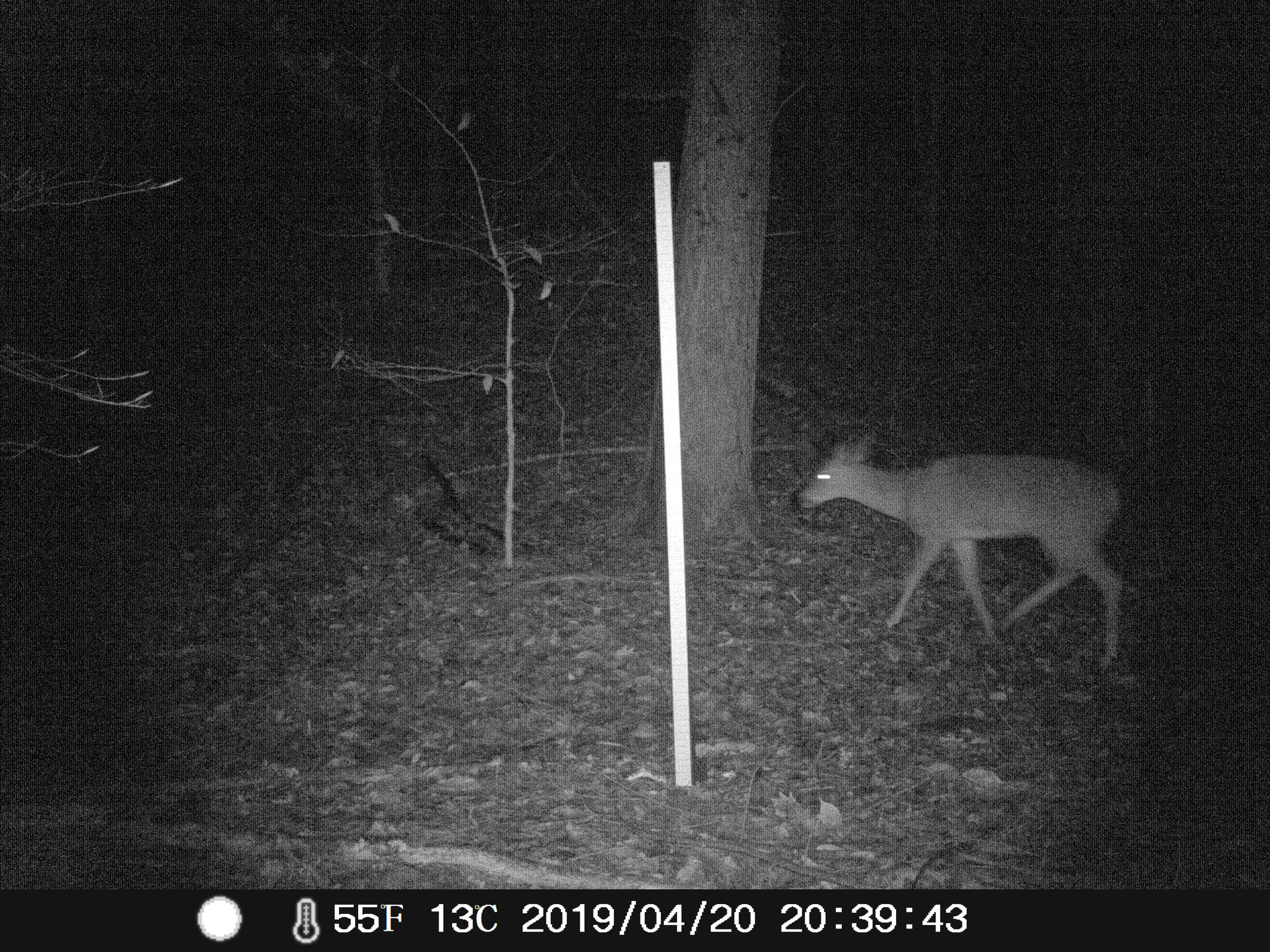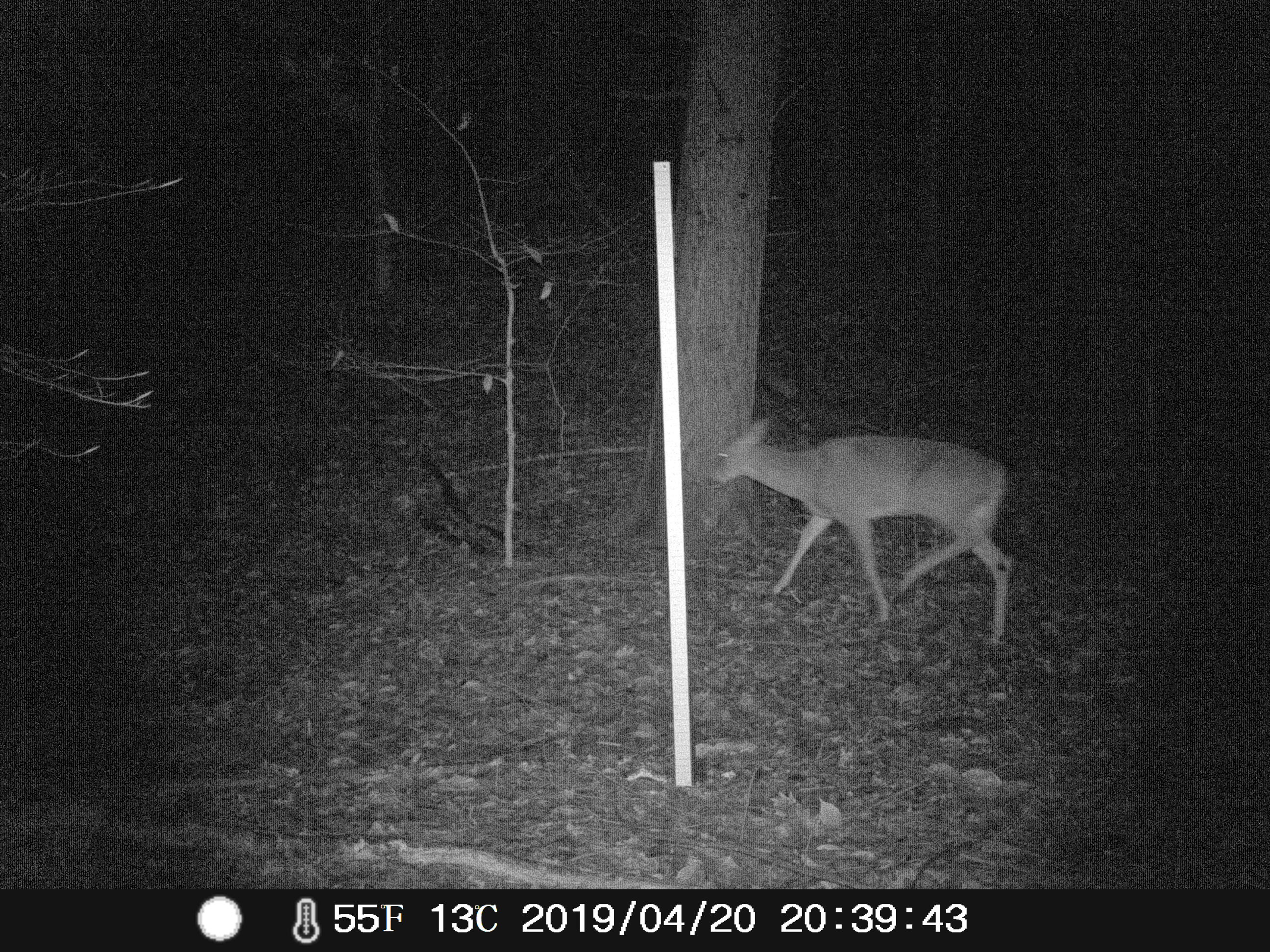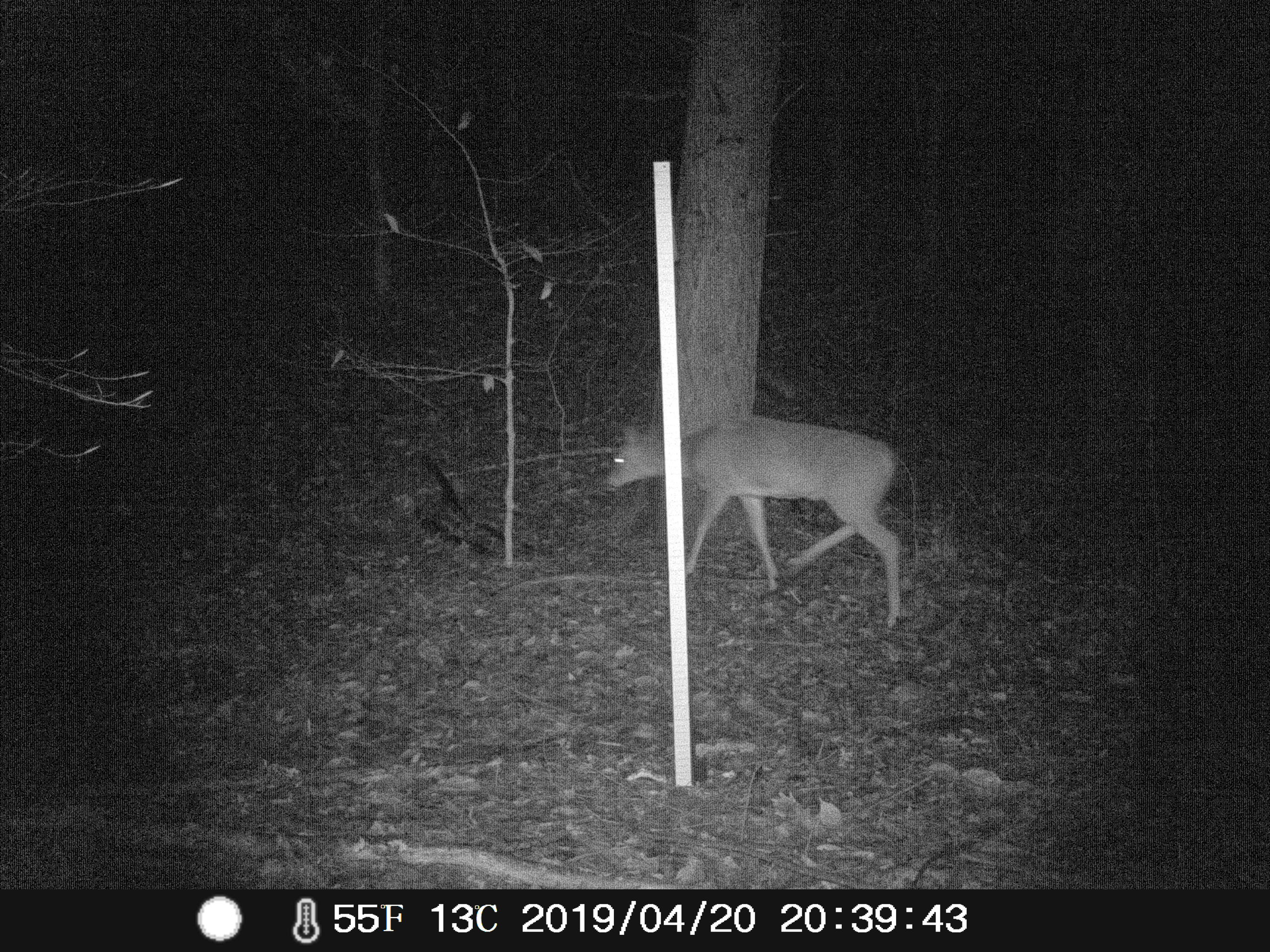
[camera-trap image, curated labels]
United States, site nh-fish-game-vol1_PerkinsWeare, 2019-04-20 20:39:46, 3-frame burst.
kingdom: Animalia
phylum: Chordata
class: Mammalia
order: Artiodactyla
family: Cervidae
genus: Odocoileus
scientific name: Odocoileus virginianus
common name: white-tailed deer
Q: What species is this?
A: White-tailed deer (Odocoileus virginianus).